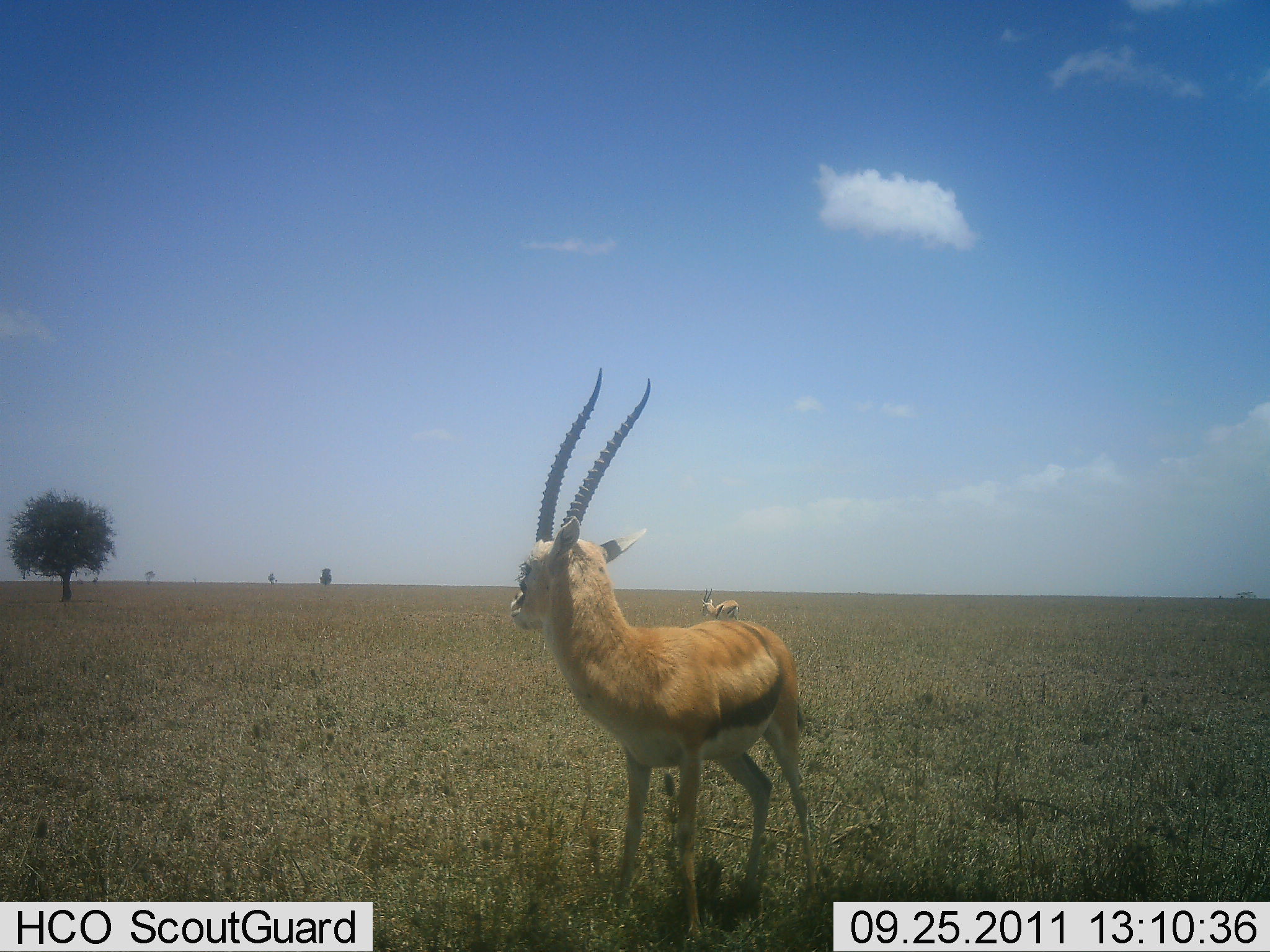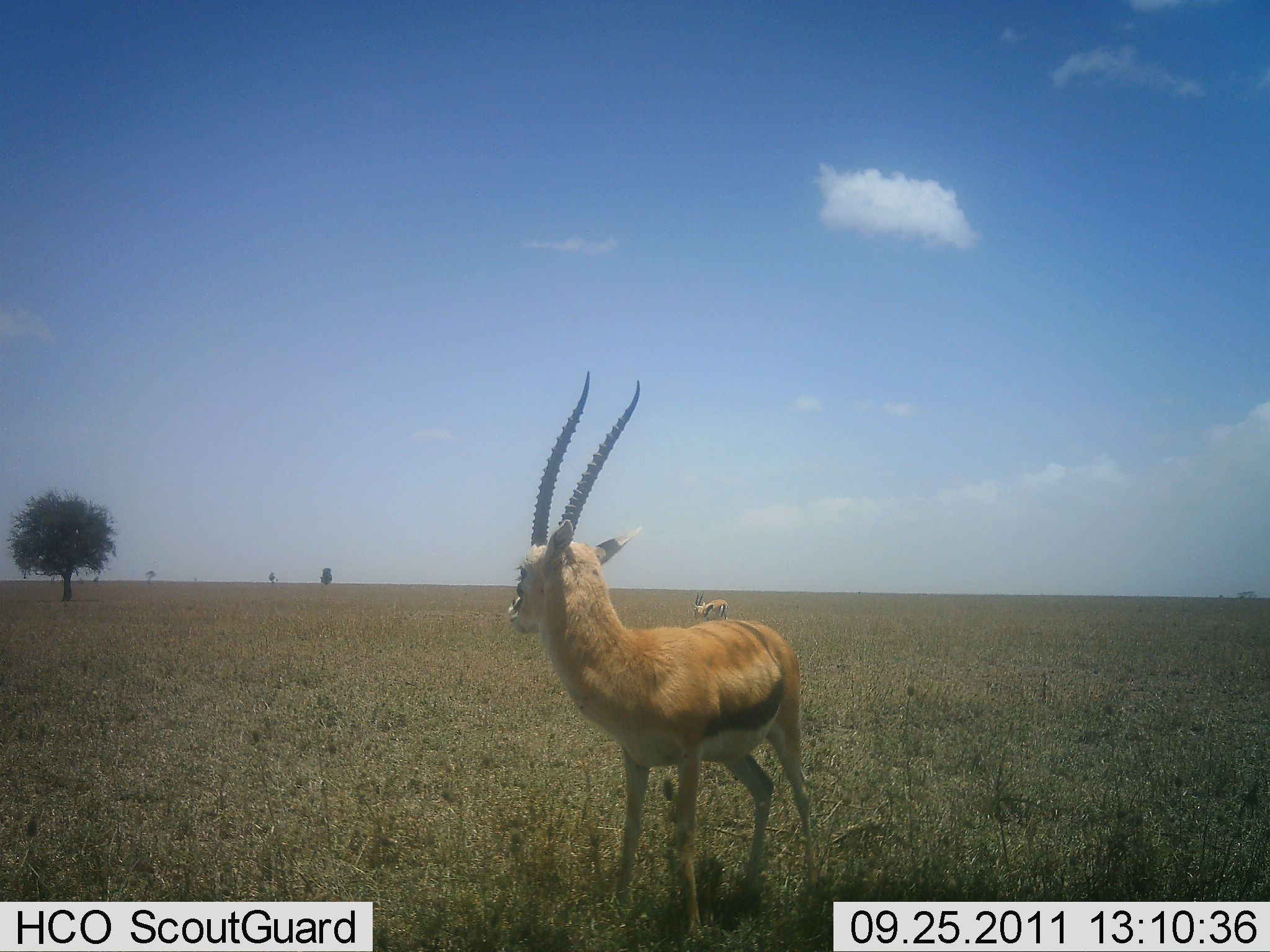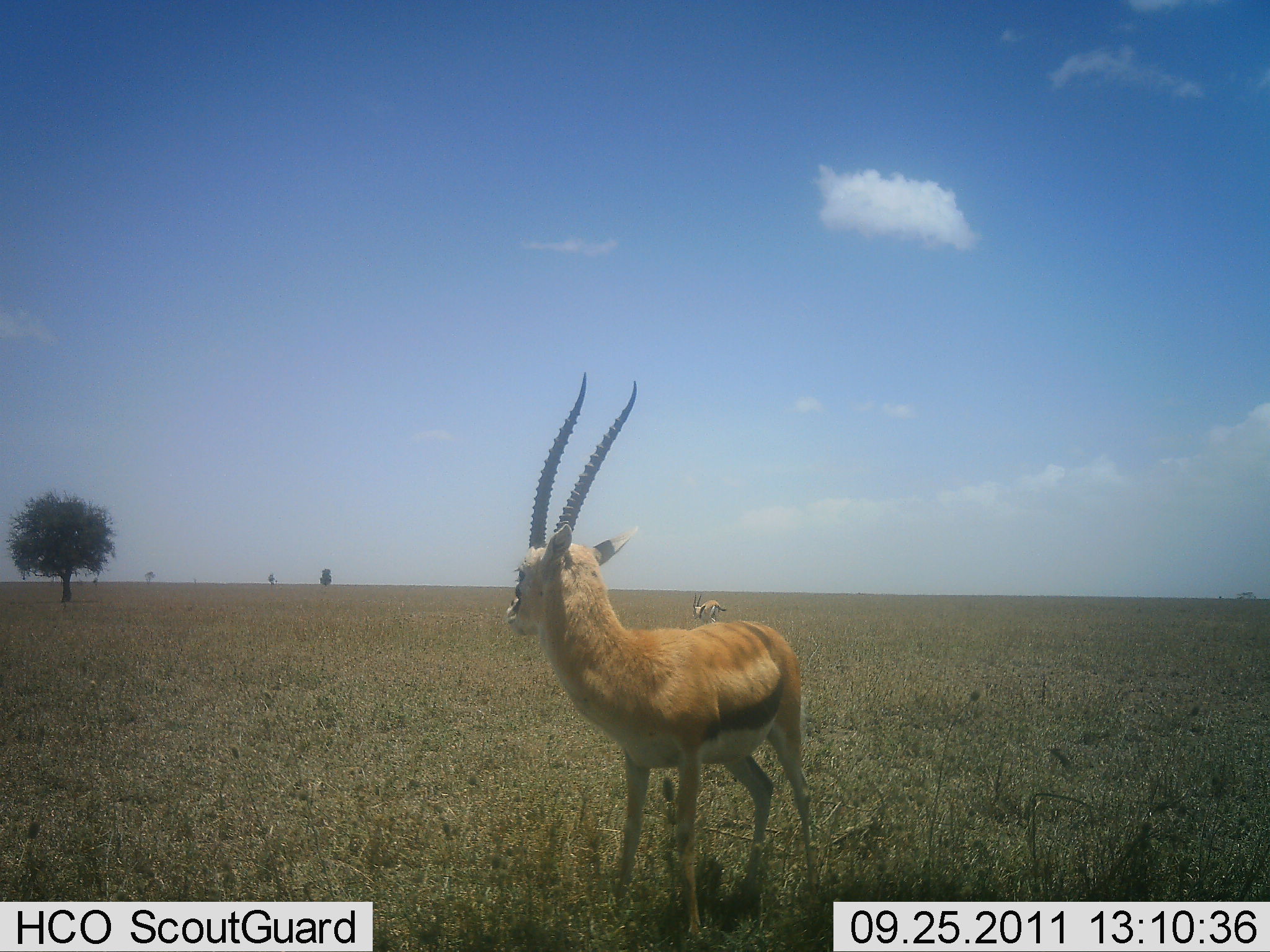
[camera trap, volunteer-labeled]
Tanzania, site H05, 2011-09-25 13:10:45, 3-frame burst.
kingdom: Animalia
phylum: Chordata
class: Mammalia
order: Artiodactyla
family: Bovidae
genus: Eudorcas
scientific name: Eudorcas thomsonii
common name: thomson's gazelle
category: gazellethomsons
Gazellethomsons (thomson's gazelle) (Eudorcas thomsonii), count 2. Behavior (volunteer vote fractions): standing 94%, resting 6%, moving 6%, interacting 0%. Young present (vote fraction): 0%. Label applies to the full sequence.